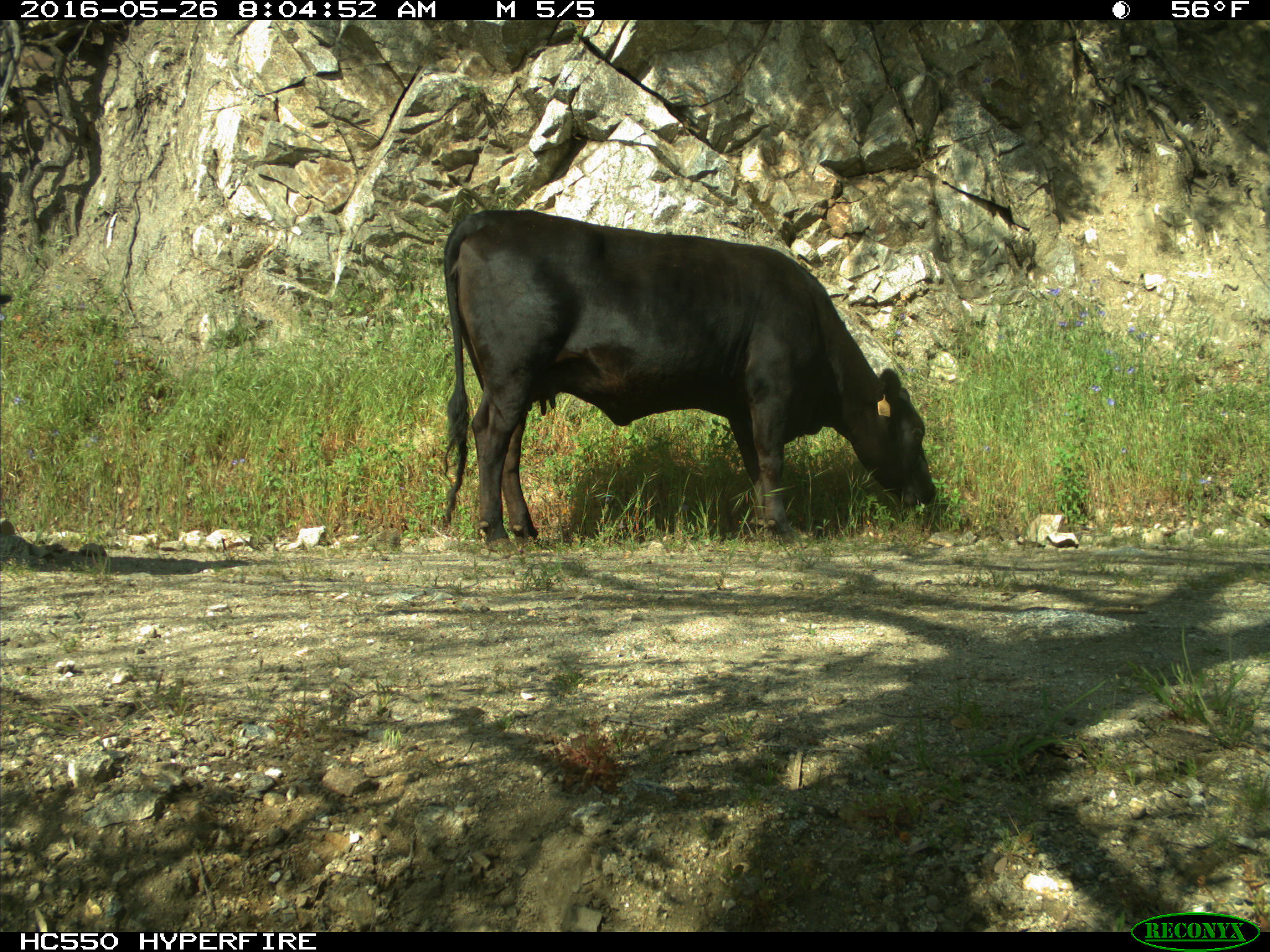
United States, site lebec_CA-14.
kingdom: Animalia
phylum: Chordata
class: Mammalia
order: Artiodactyla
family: Bovidae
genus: Bos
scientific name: Bos taurus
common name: domestic cow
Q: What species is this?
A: Bos taurus (domestic cow).